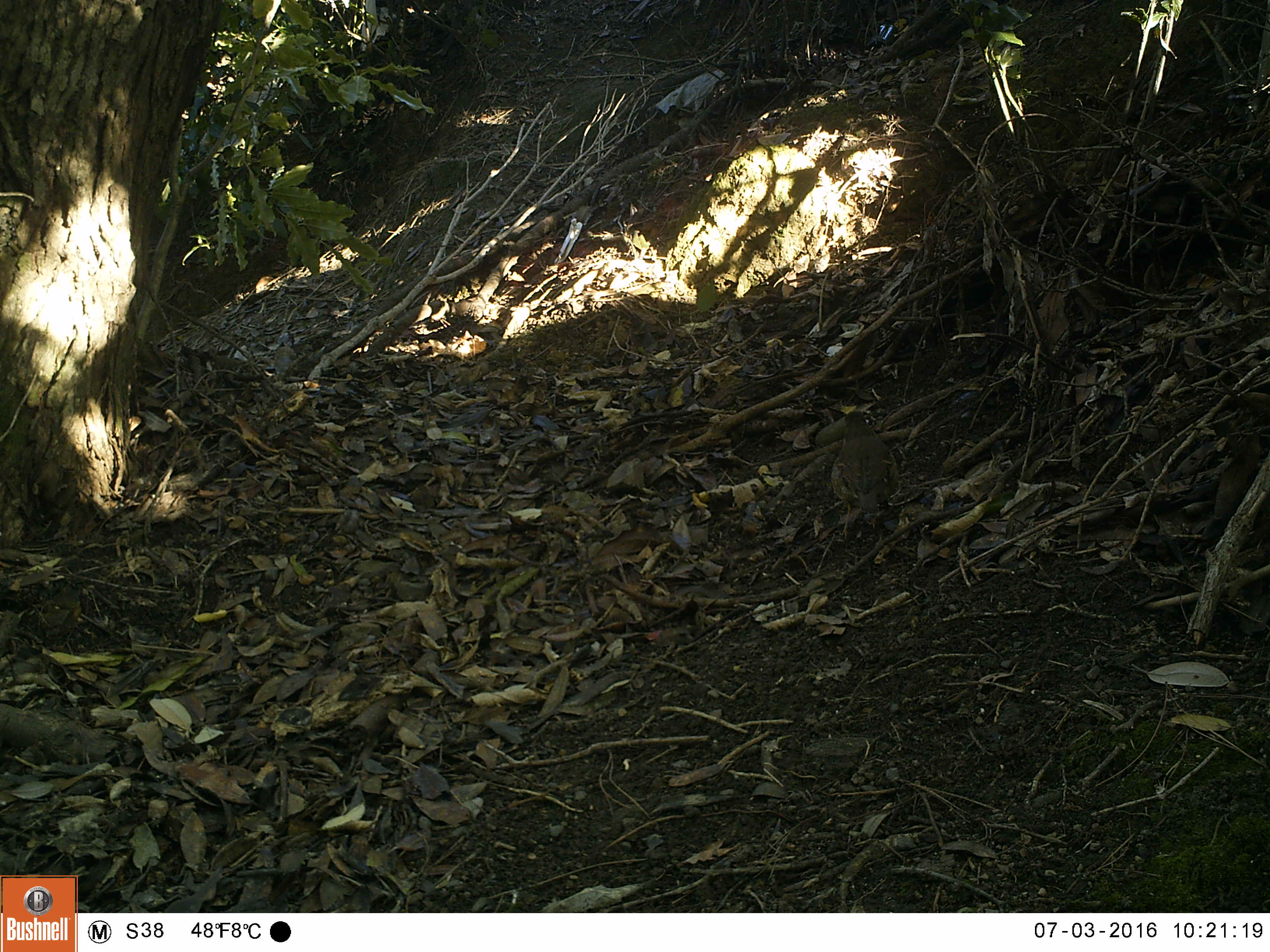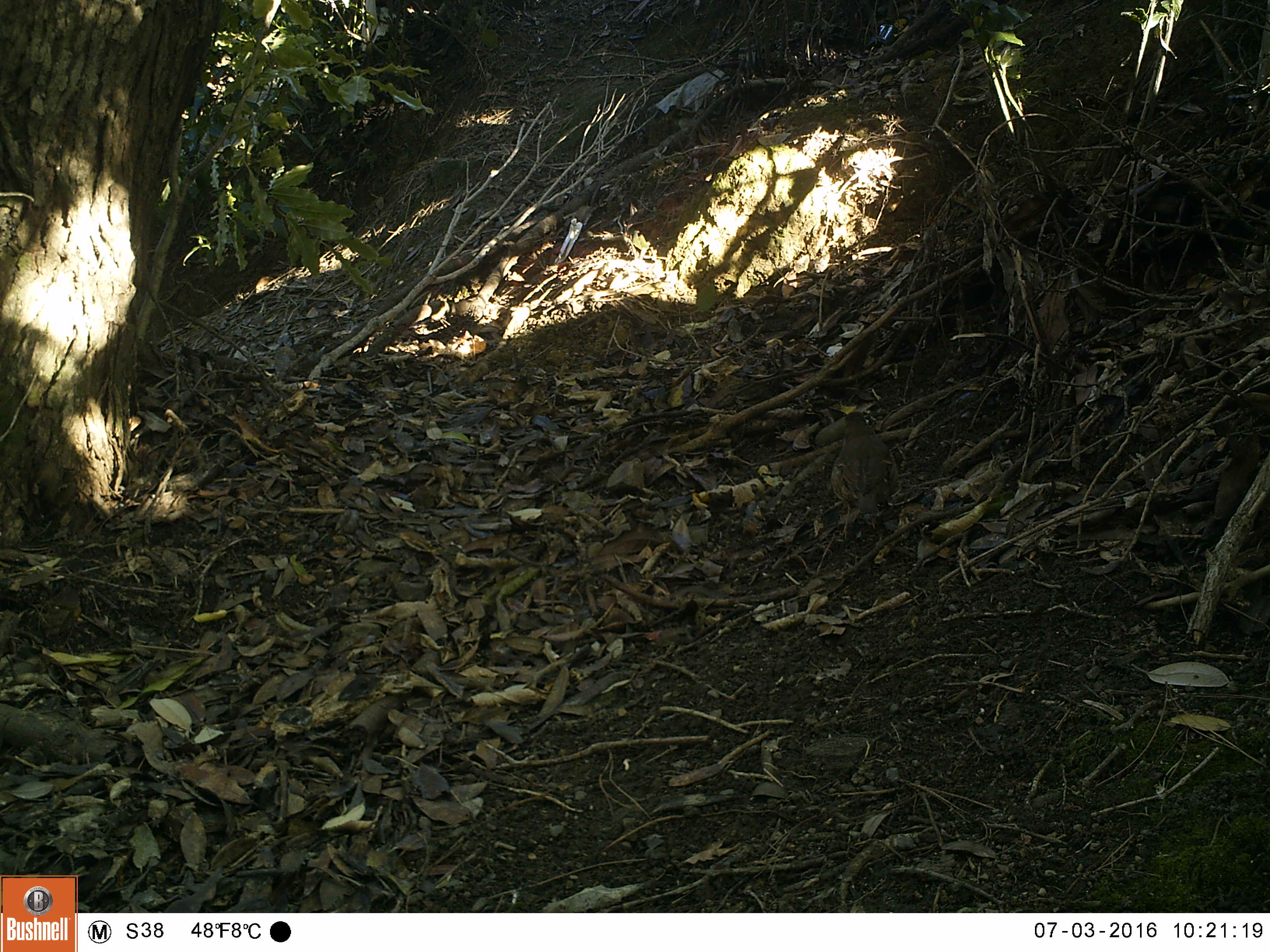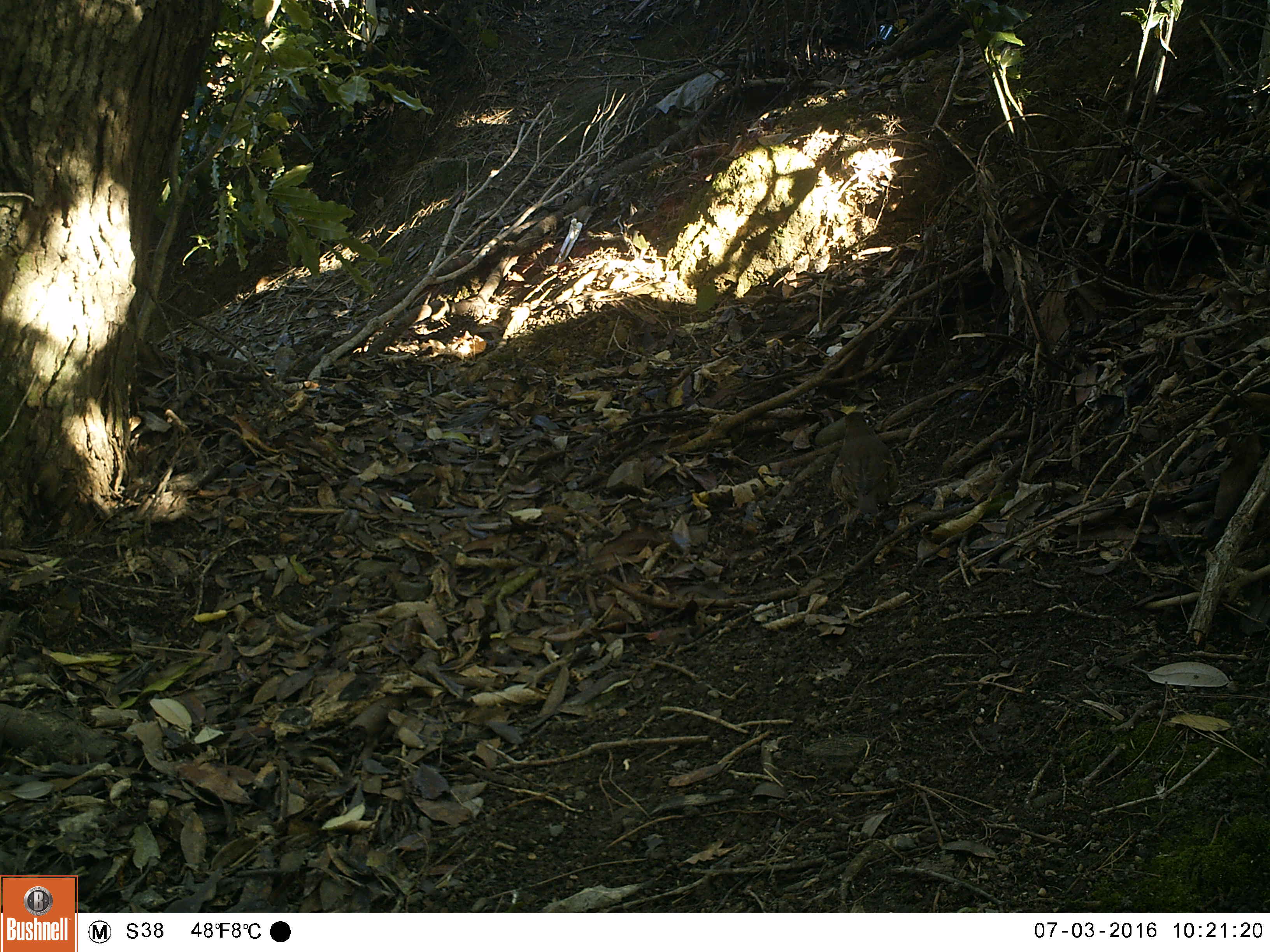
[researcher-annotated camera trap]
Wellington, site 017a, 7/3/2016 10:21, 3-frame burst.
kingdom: Animalia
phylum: Chordata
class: Aves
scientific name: Aves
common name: bird